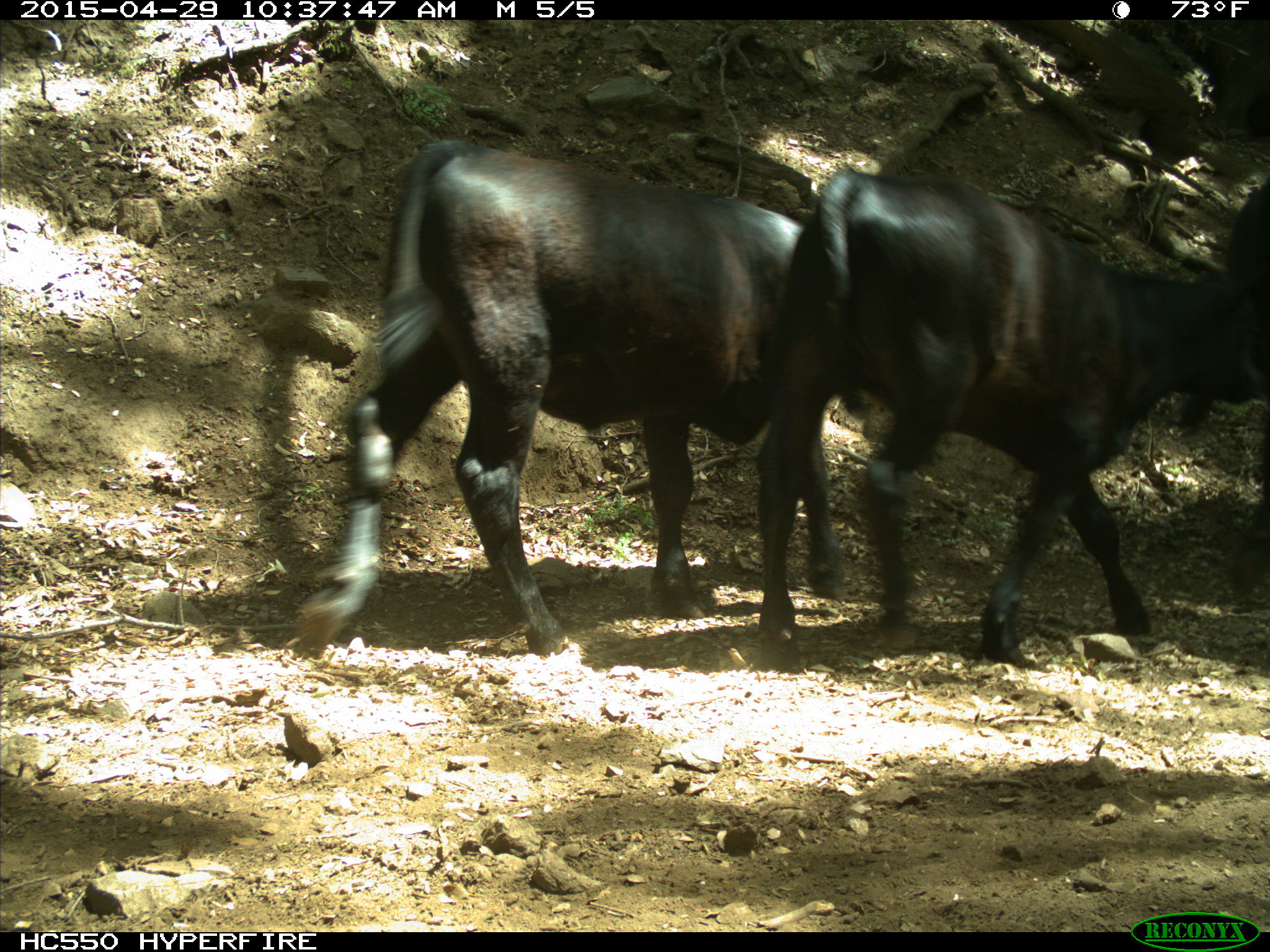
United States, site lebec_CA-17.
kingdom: Animalia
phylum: Chordata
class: Mammalia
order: Artiodactyla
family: Bovidae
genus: Bos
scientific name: Bos taurus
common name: domestic cow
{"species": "Bos taurus (domestic cow)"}